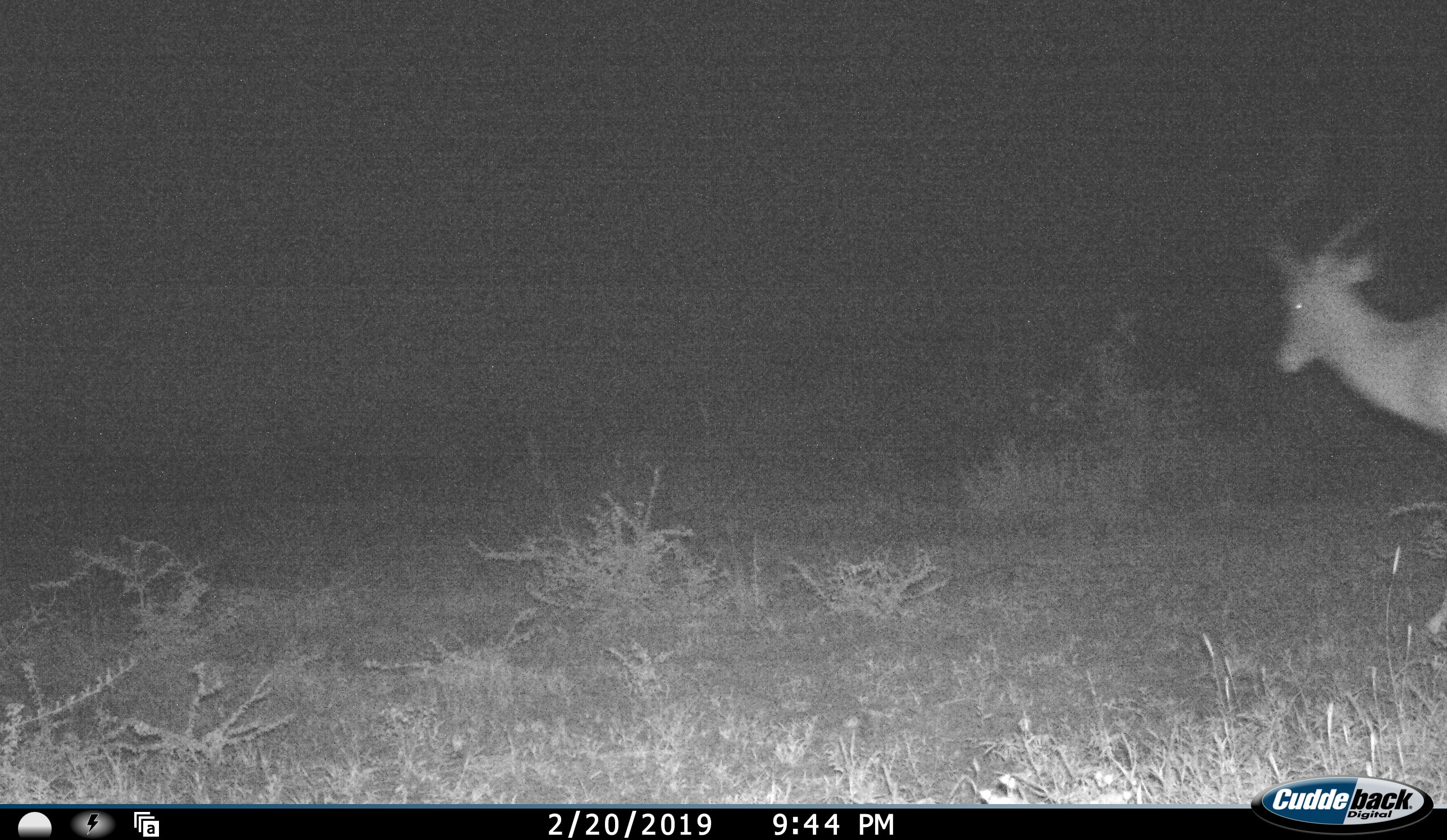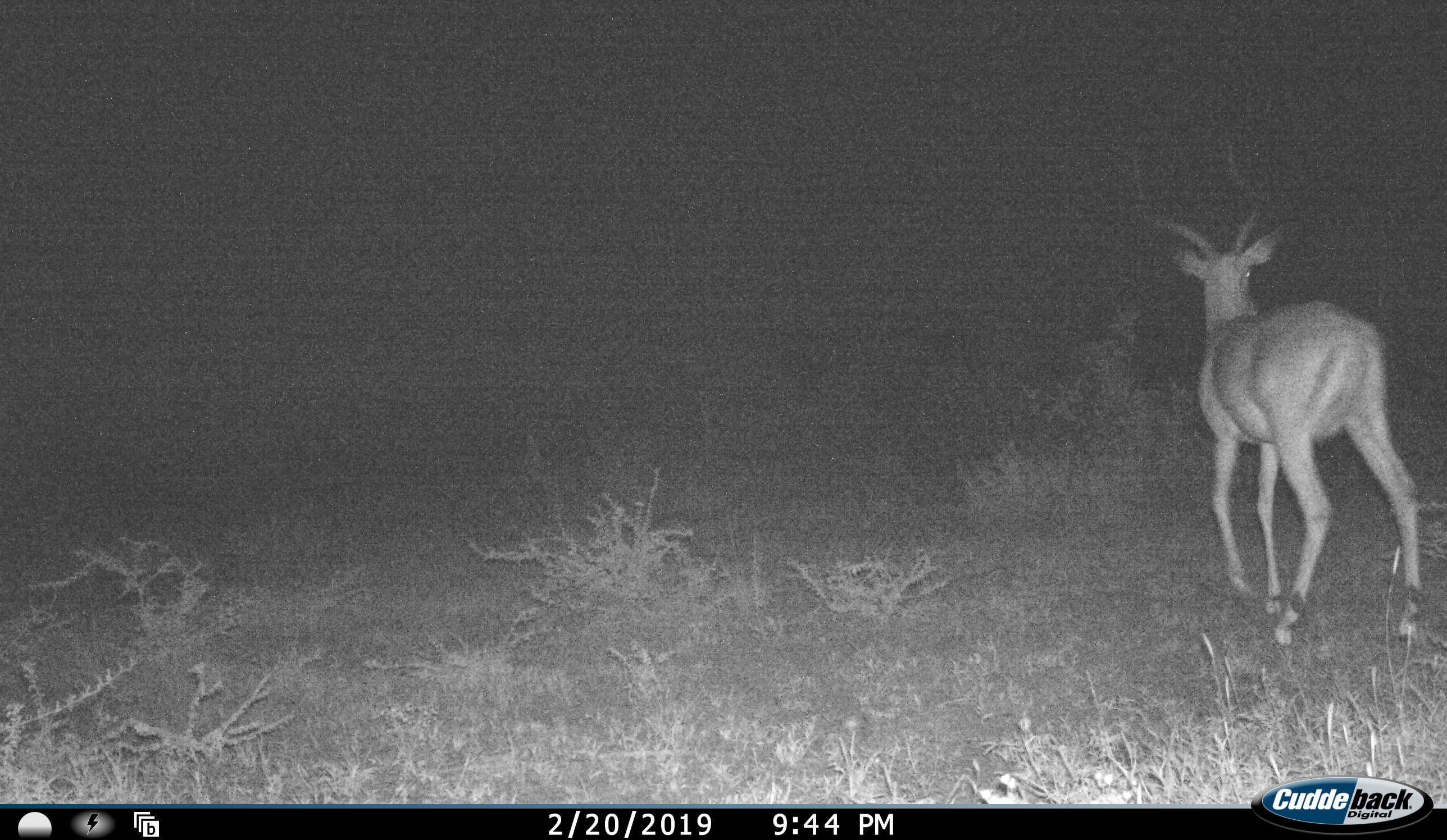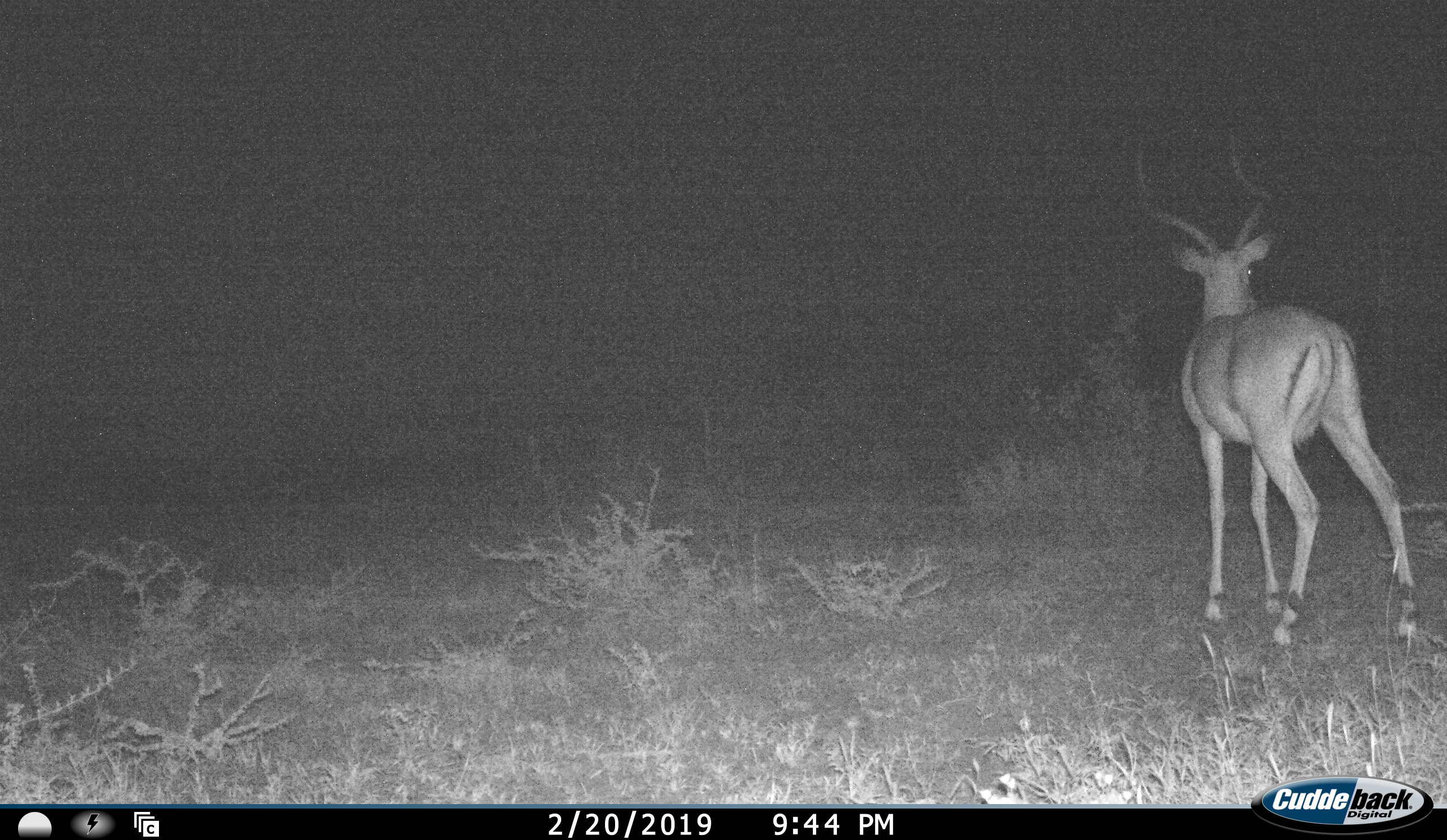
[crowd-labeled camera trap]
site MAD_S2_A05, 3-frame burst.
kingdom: Animalia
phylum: Chordata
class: Mammalia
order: Artiodactyla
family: Bovidae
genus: Aepyceros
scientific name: Aepyceros melampus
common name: impala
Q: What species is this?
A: Impala (Aepyceros melampus).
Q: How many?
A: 1.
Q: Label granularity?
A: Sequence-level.